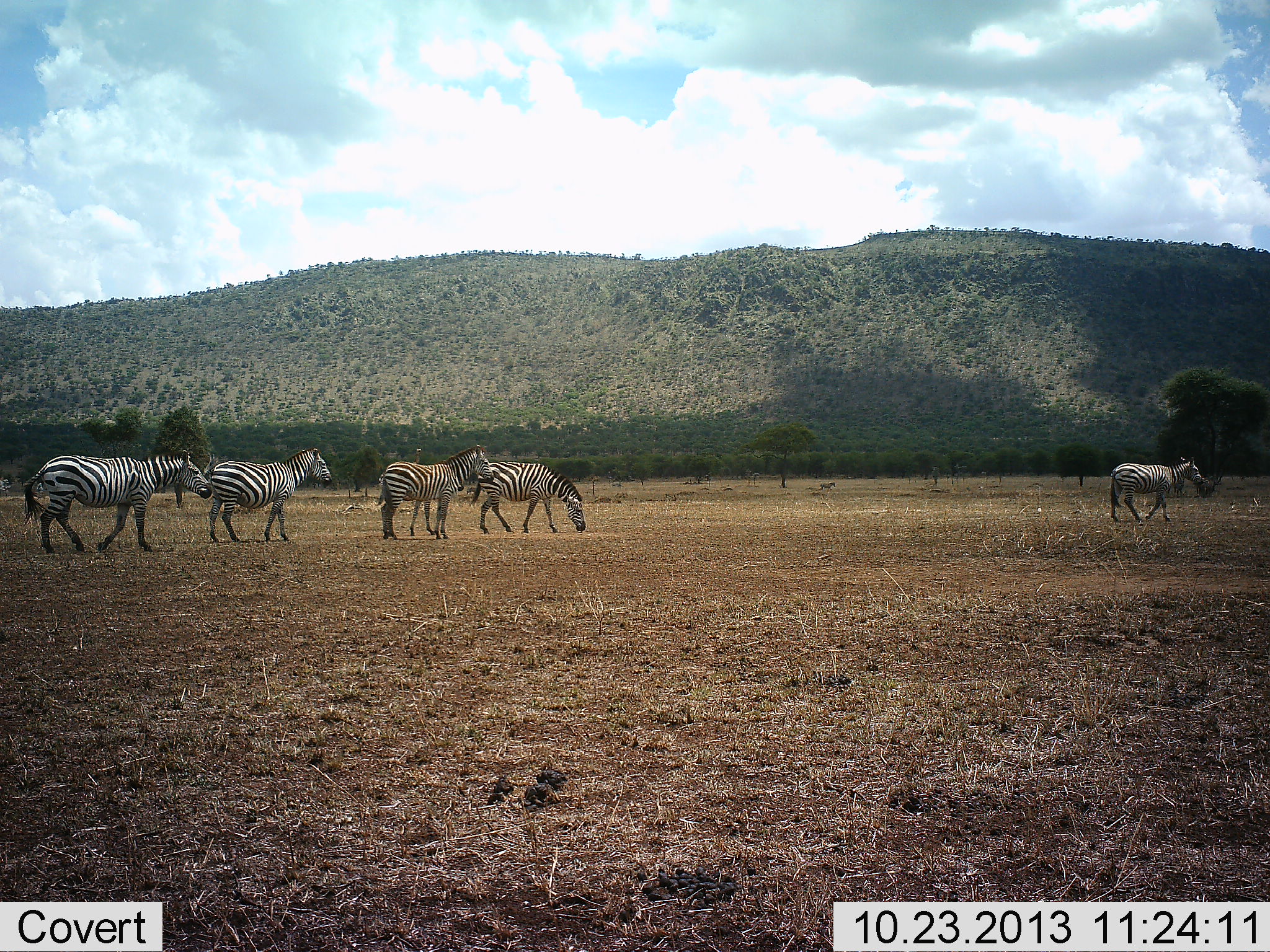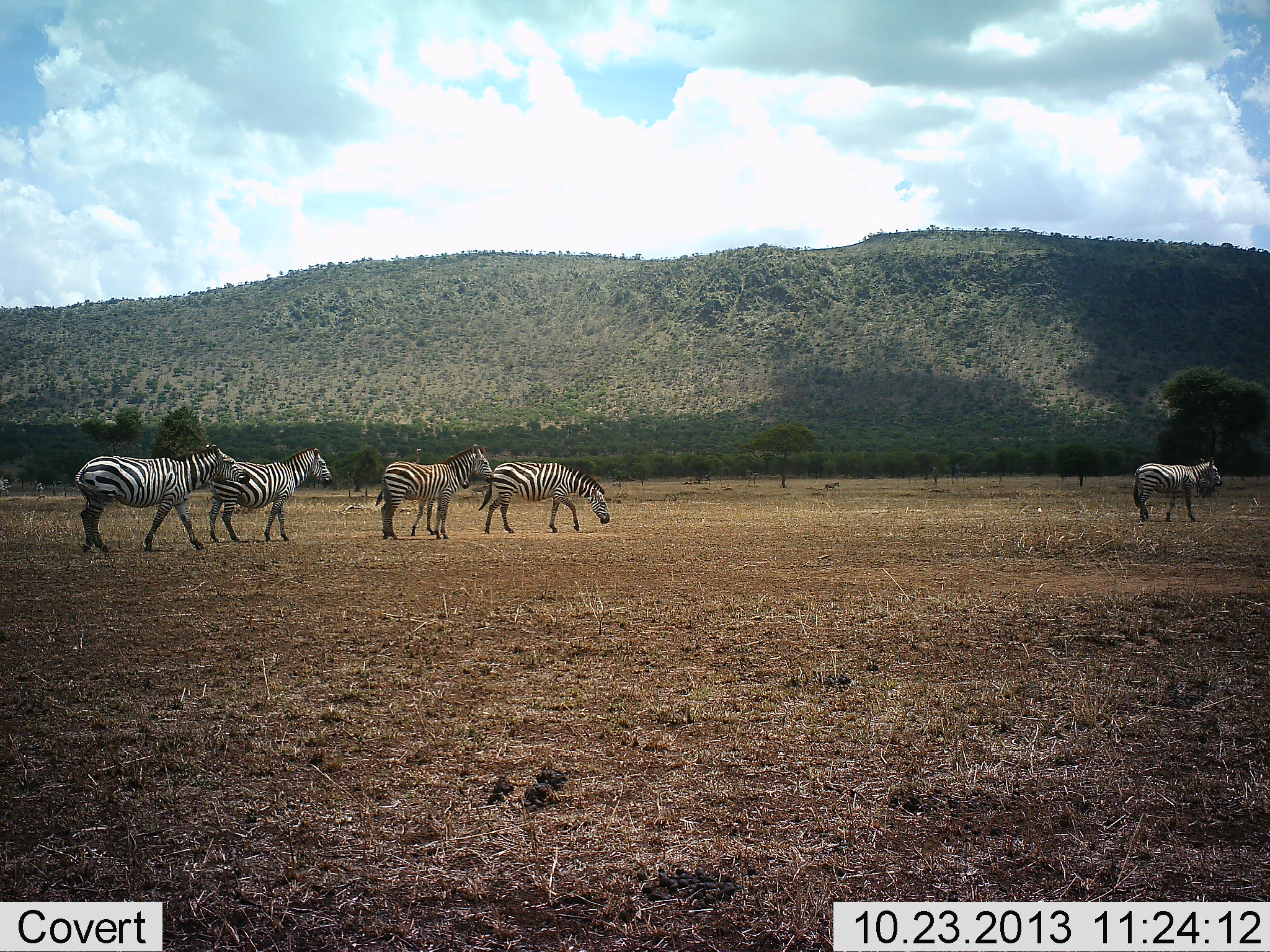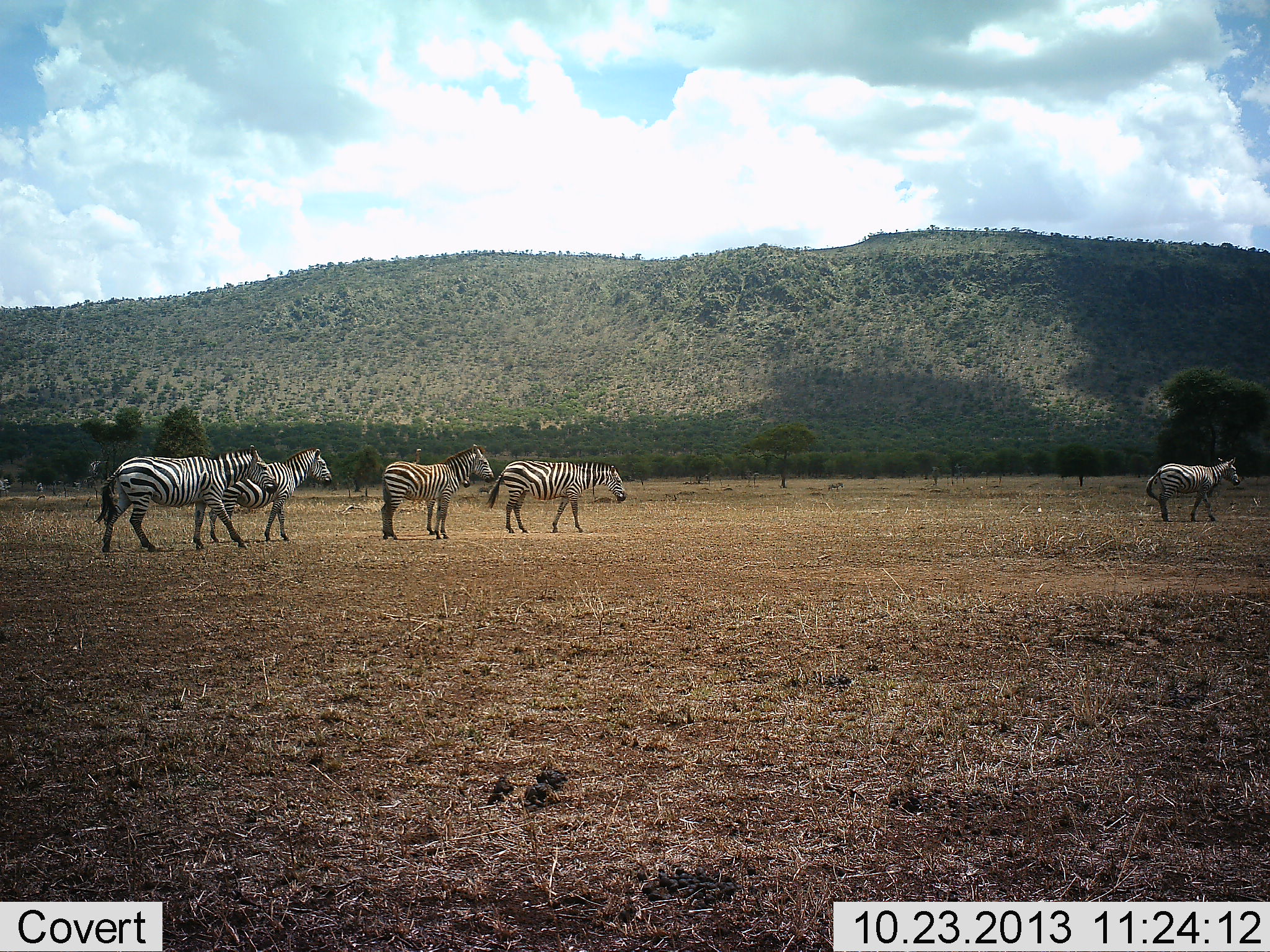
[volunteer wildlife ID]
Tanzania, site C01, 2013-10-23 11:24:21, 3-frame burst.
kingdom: Animalia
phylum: Chordata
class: Mammalia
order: Perissodactyla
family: Equidae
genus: Equus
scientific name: Equus quagga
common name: plains zebra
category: zebra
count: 5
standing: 62%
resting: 0%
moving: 88%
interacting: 0%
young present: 3%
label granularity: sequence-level